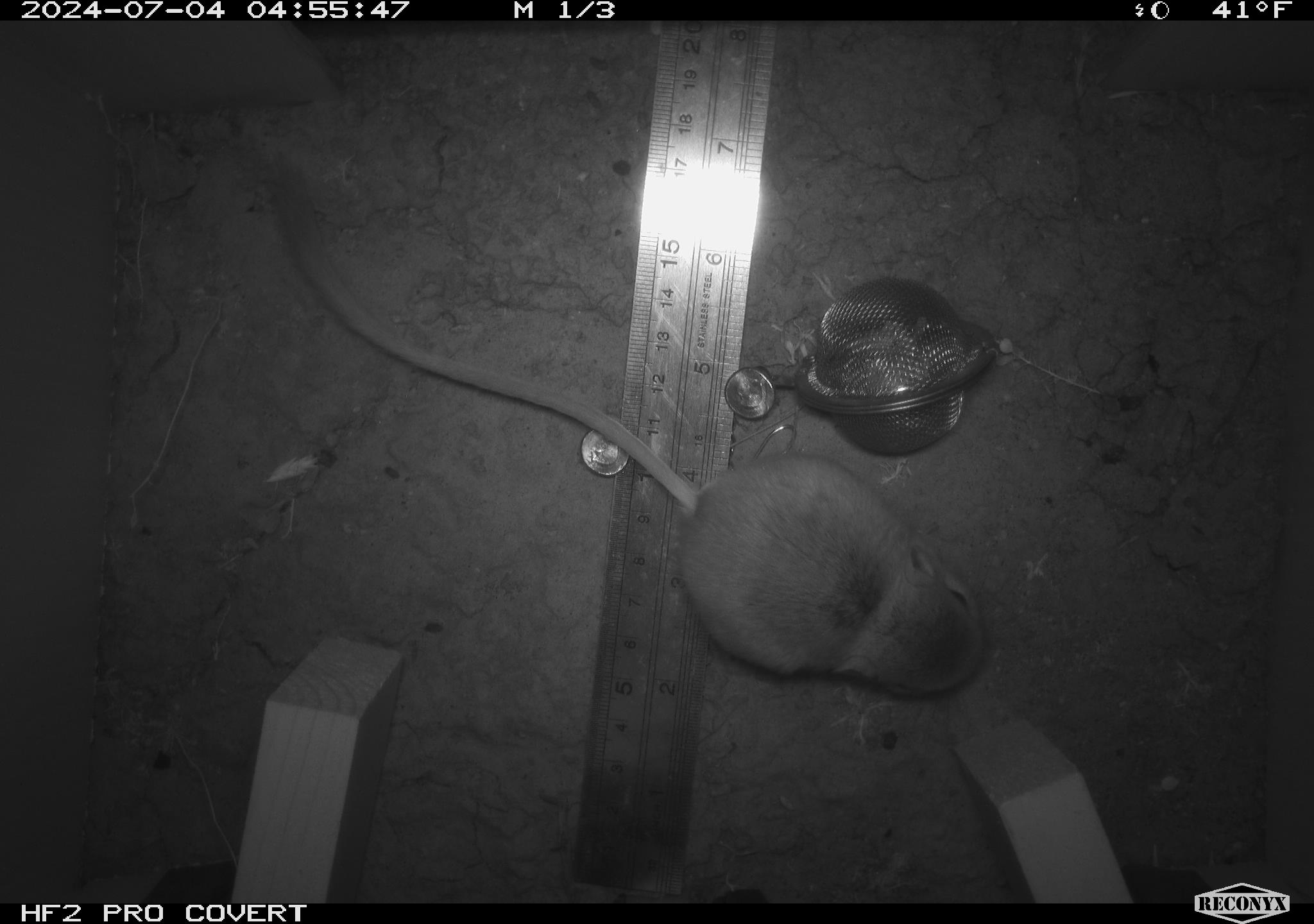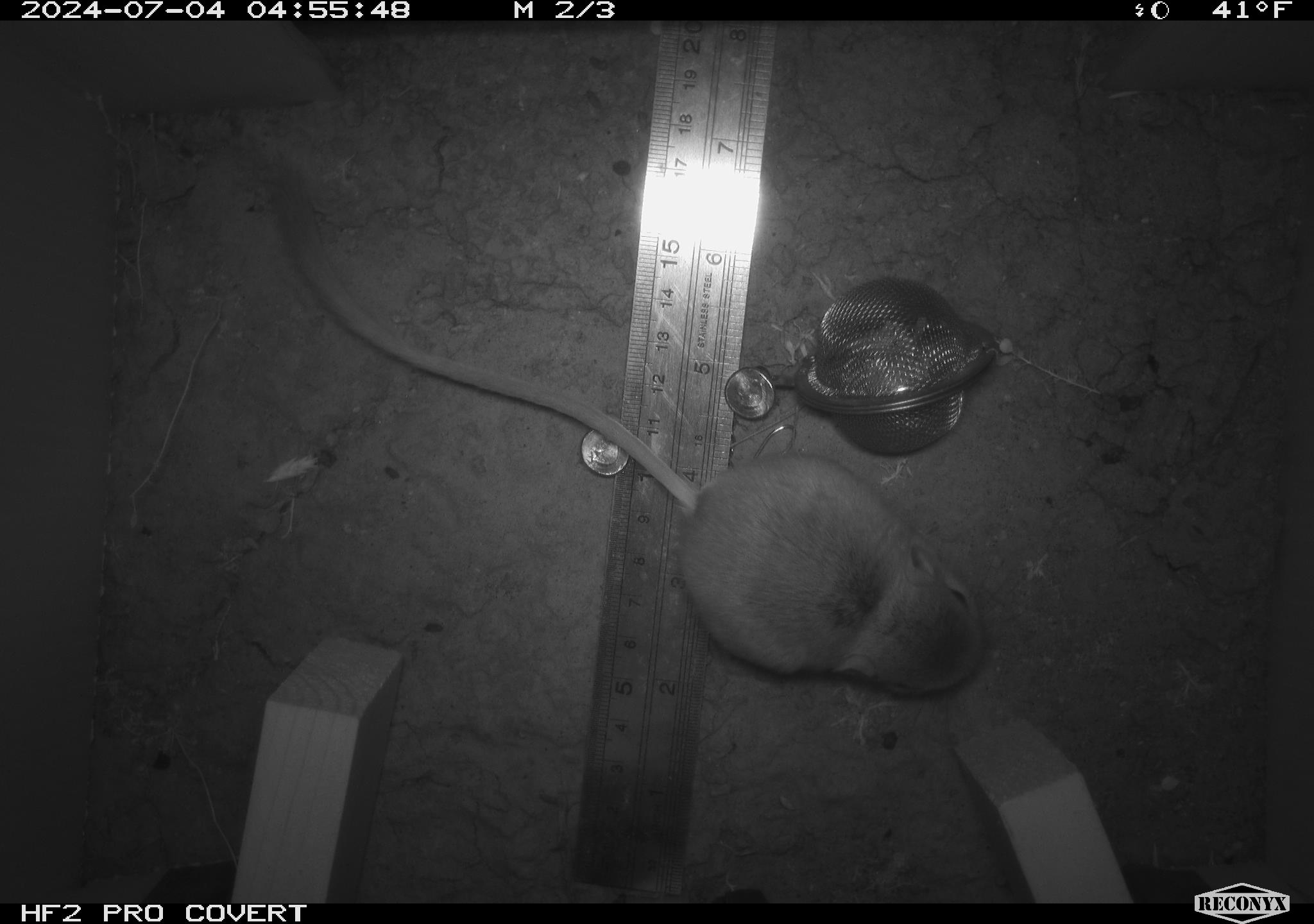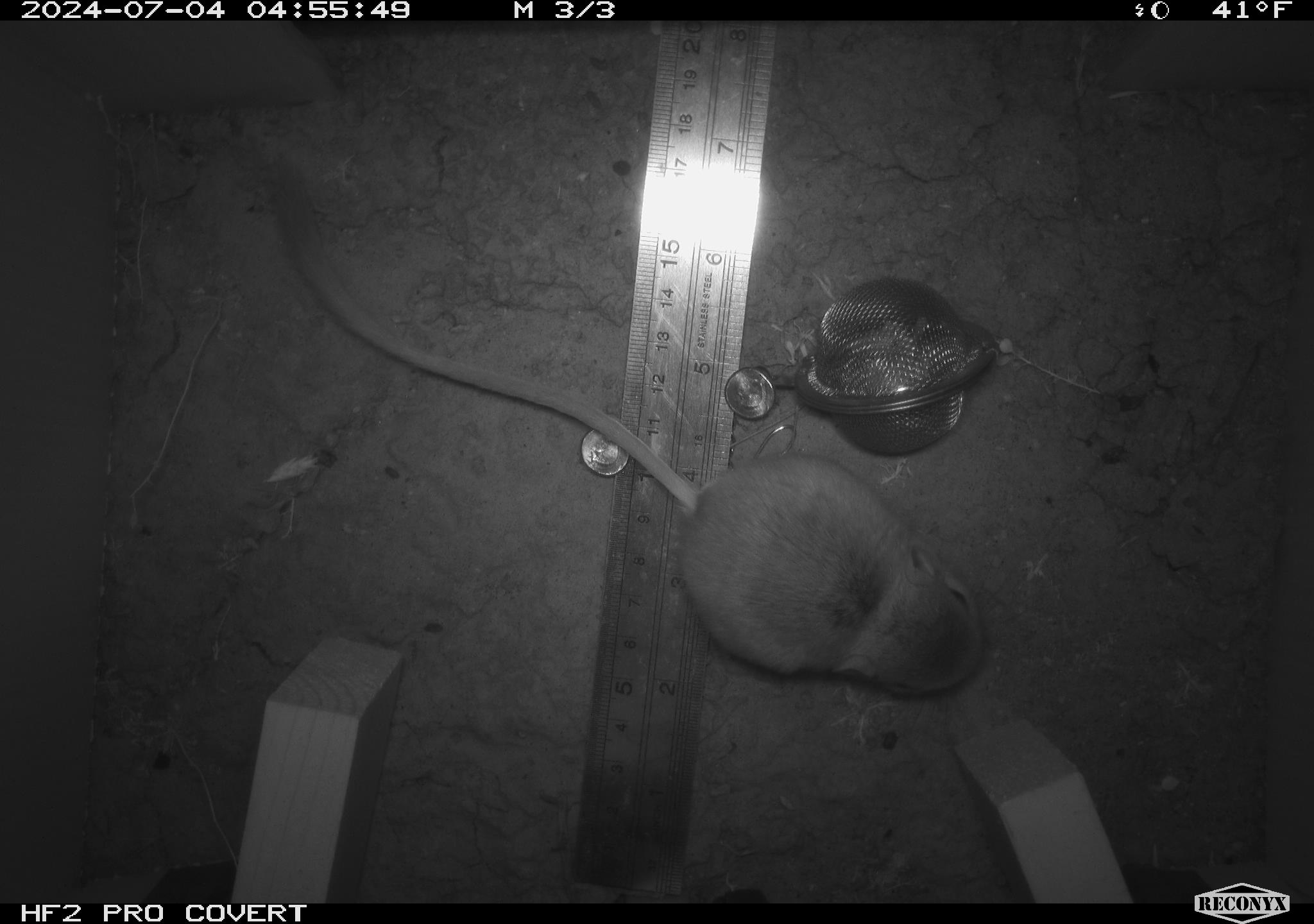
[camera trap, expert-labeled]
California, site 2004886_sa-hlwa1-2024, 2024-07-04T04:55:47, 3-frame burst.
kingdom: Animalia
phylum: Chordata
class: Mammalia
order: Rodentia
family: Heteromyidae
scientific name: Heteromyidae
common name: kangaroo rats and pocket mice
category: heteromyidae family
Heteromyidae family (kangaroo rats and pocket mice) (Heteromyidae).